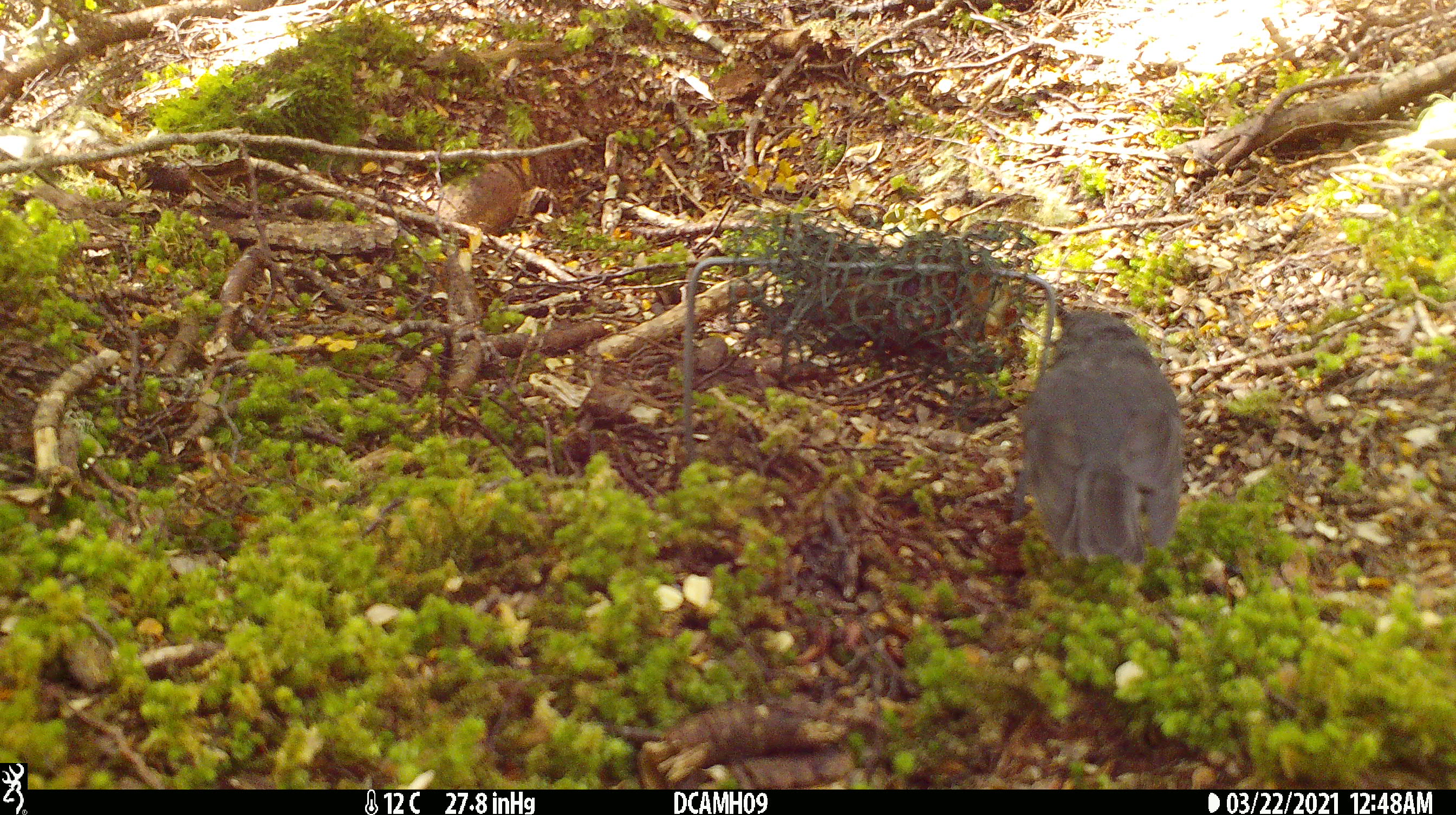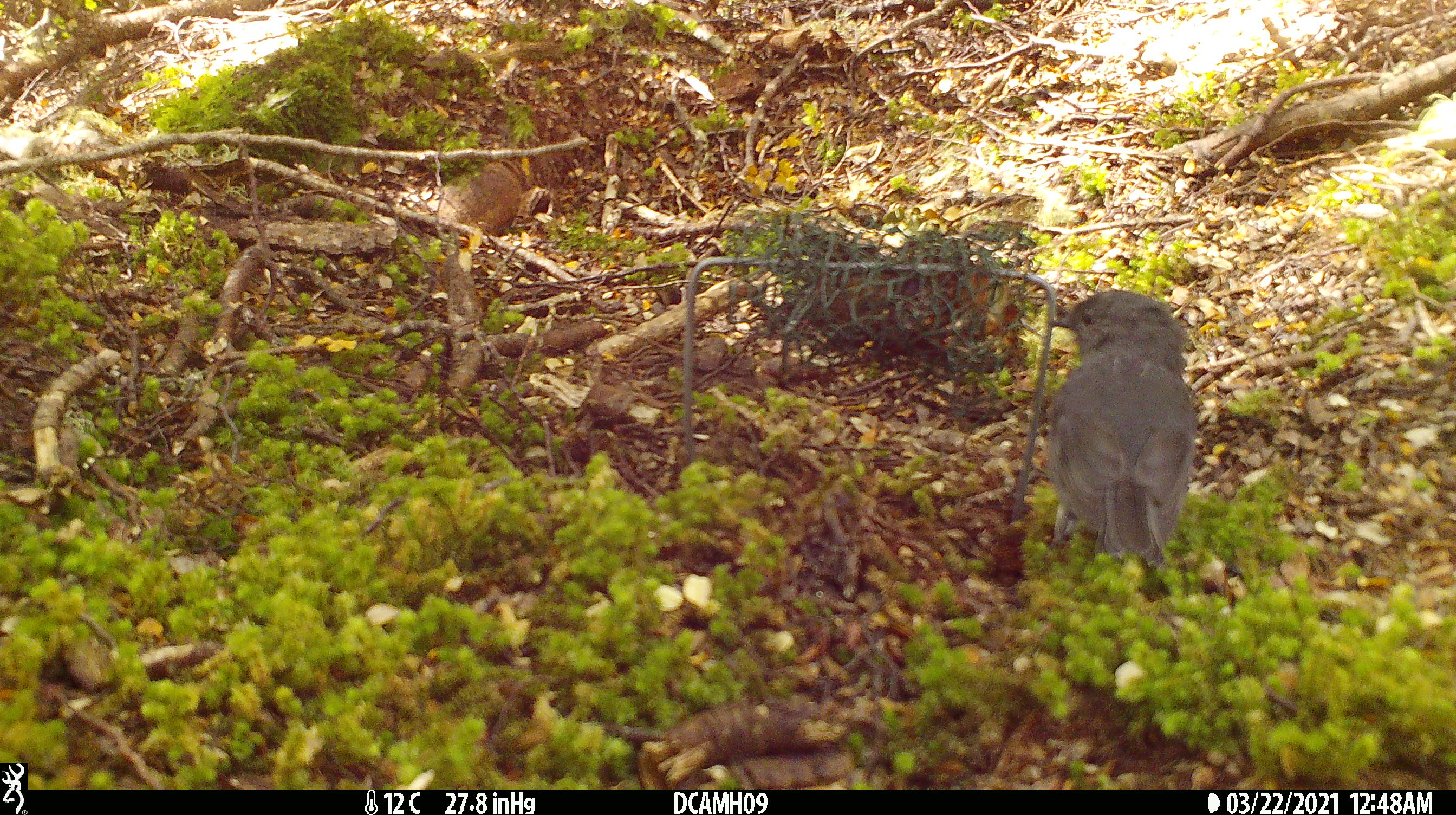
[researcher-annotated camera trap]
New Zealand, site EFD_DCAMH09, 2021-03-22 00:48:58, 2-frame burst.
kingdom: Animalia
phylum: Chordata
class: Aves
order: Passeriformes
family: Petroicidae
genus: Petroica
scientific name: Petroica australis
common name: new zealand robin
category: robin